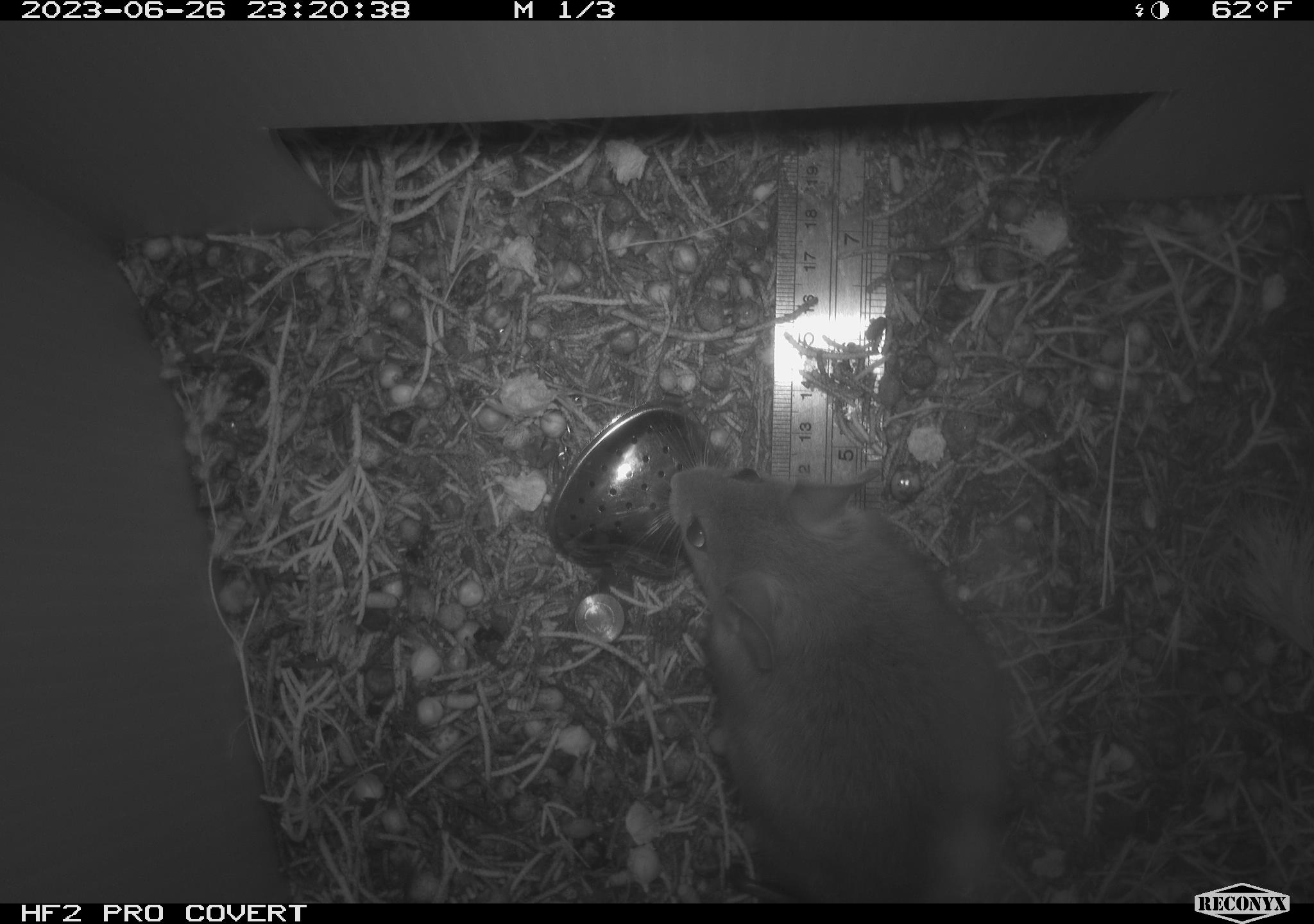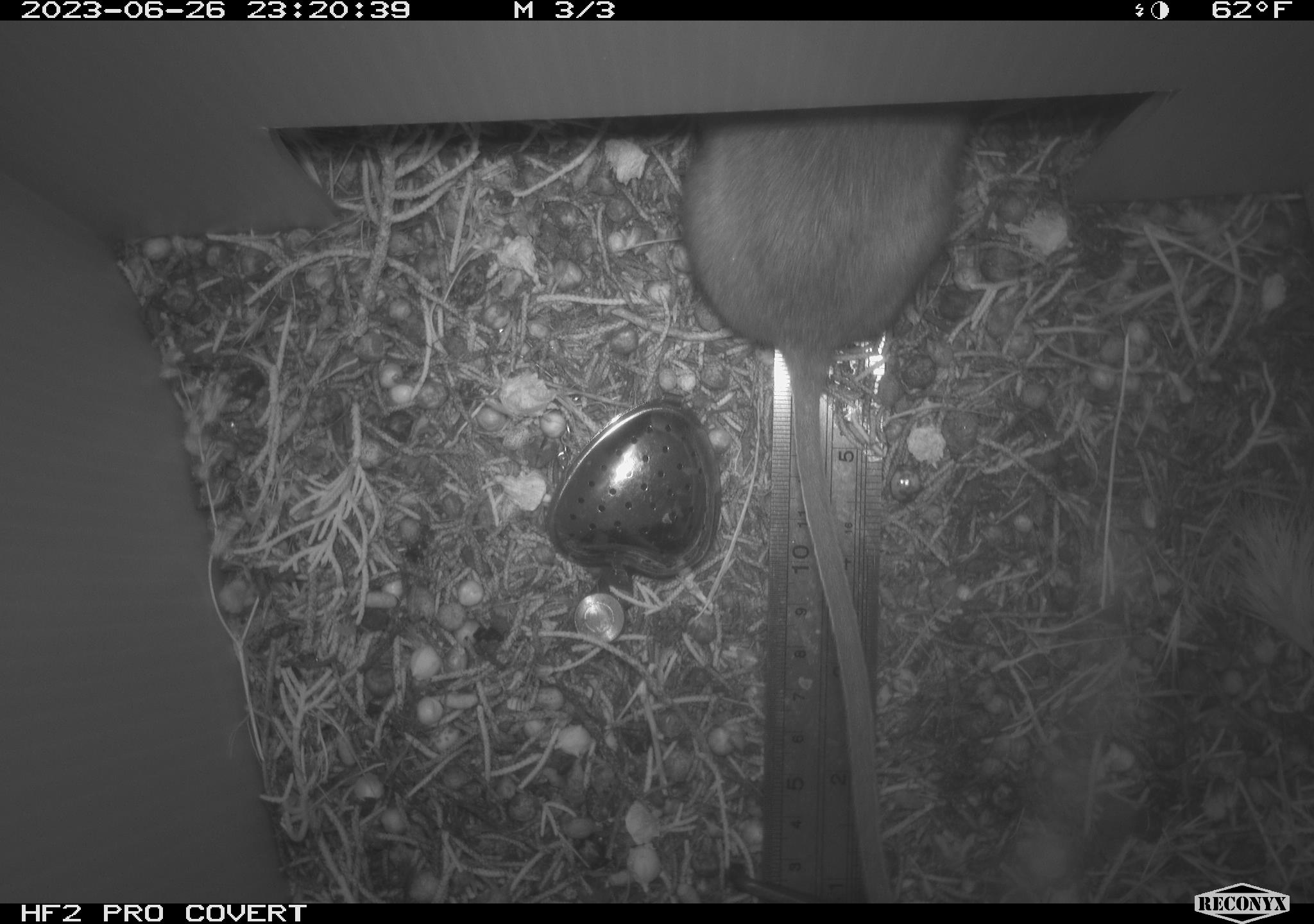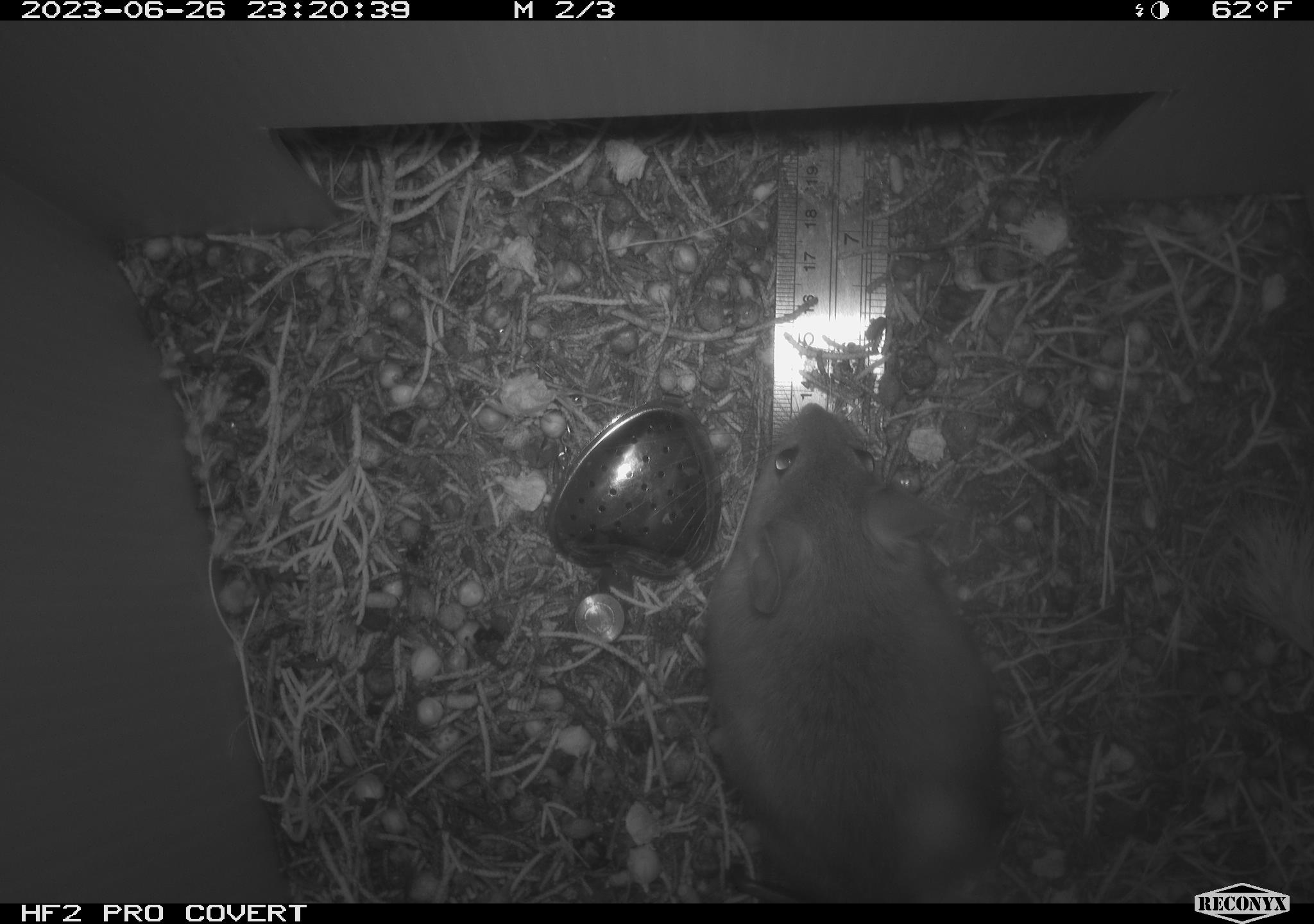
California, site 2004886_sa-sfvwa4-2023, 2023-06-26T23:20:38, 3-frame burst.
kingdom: Animalia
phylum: Chordata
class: Mammalia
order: Rodentia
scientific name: Rodentia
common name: rodent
Rodent (Rodentia).